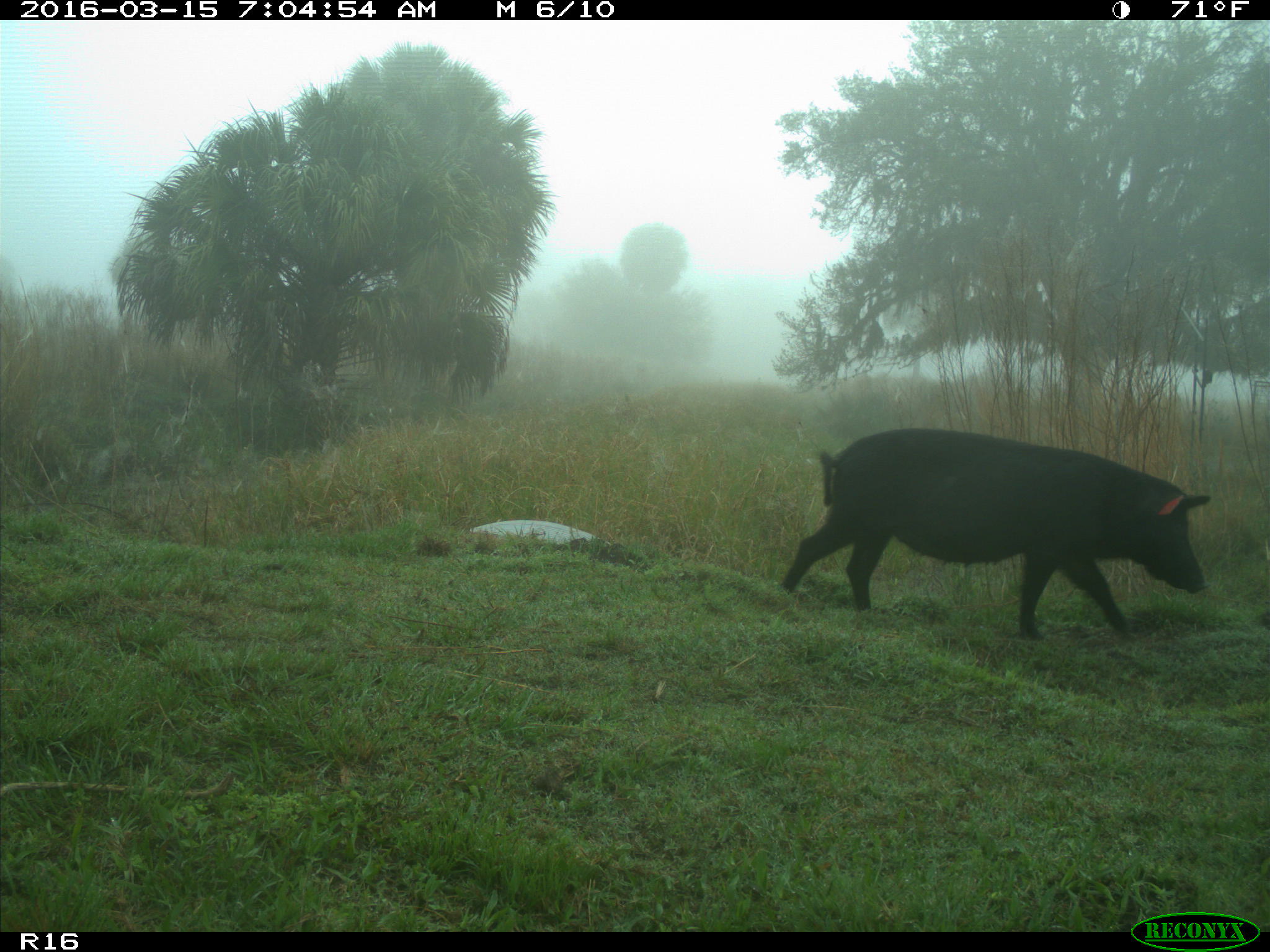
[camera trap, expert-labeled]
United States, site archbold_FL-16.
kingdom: Animalia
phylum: Chordata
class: Mammalia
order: Artiodactyla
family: Suidae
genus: Sus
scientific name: Sus scrofa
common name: wild boar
Sus scrofa (wild boar).